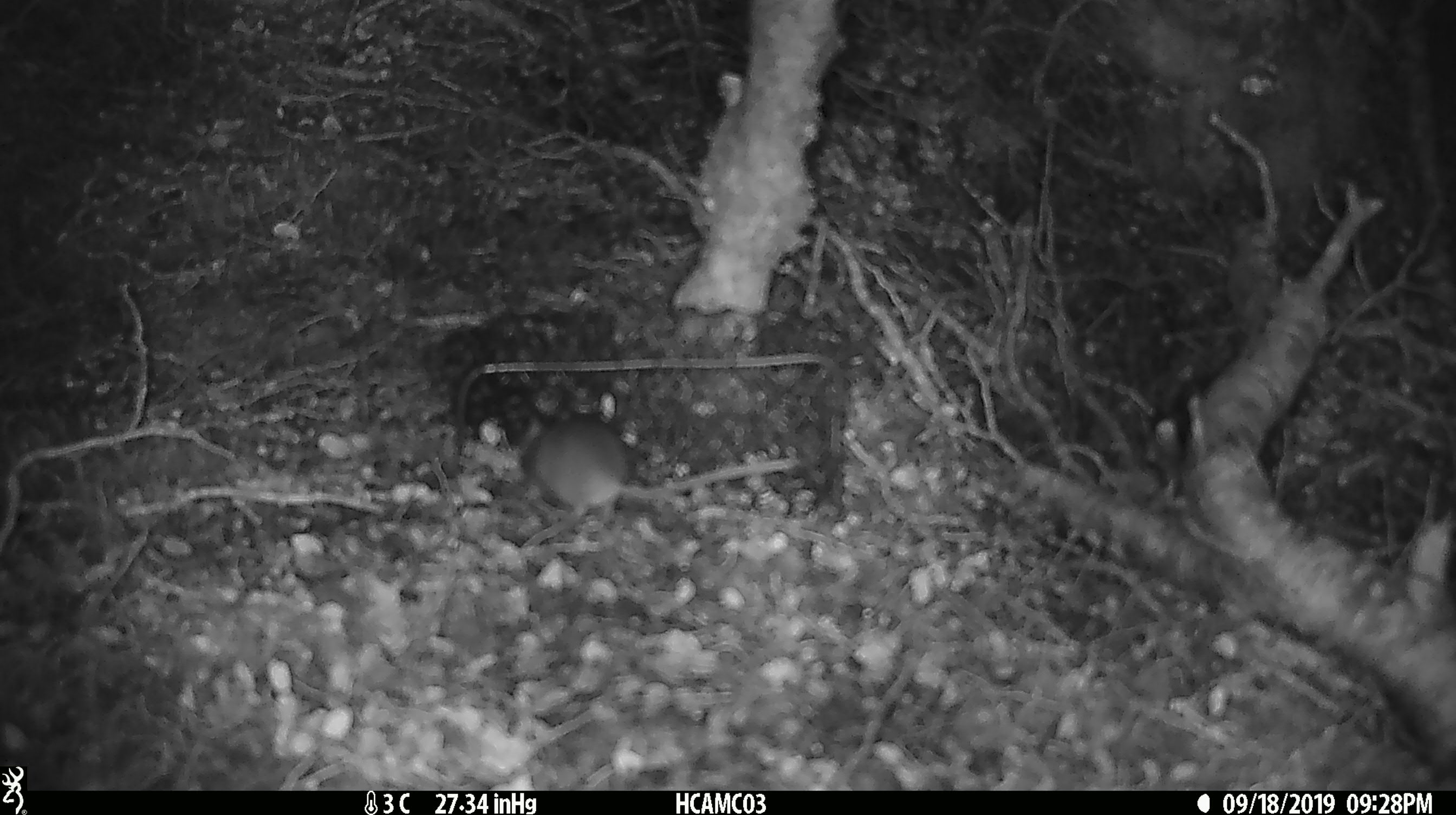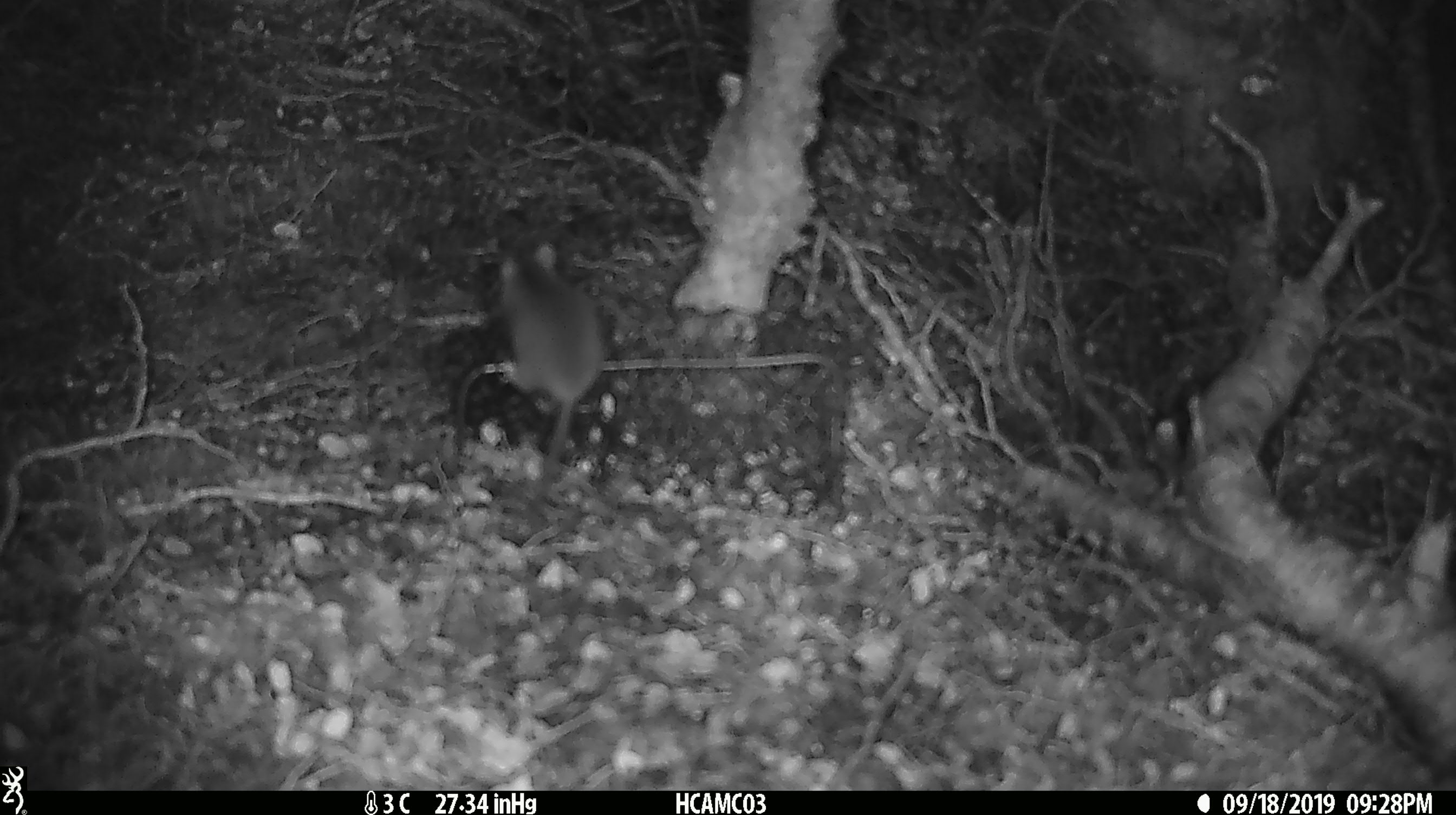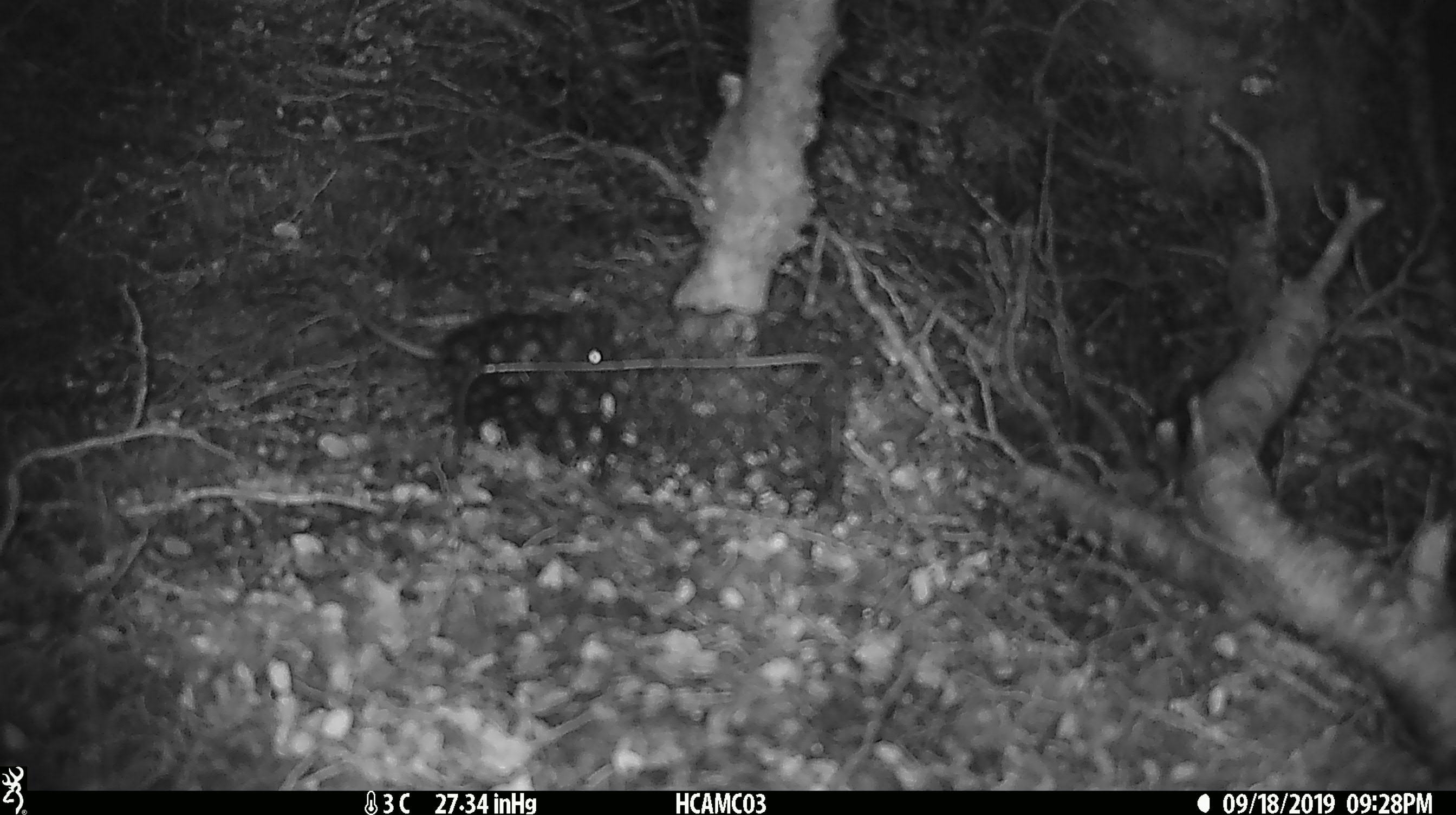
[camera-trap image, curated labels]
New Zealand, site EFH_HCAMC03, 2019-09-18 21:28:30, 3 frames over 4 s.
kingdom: Animalia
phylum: Chordata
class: Mammalia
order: Rodentia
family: Muridae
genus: Mus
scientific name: Mus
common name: mouse